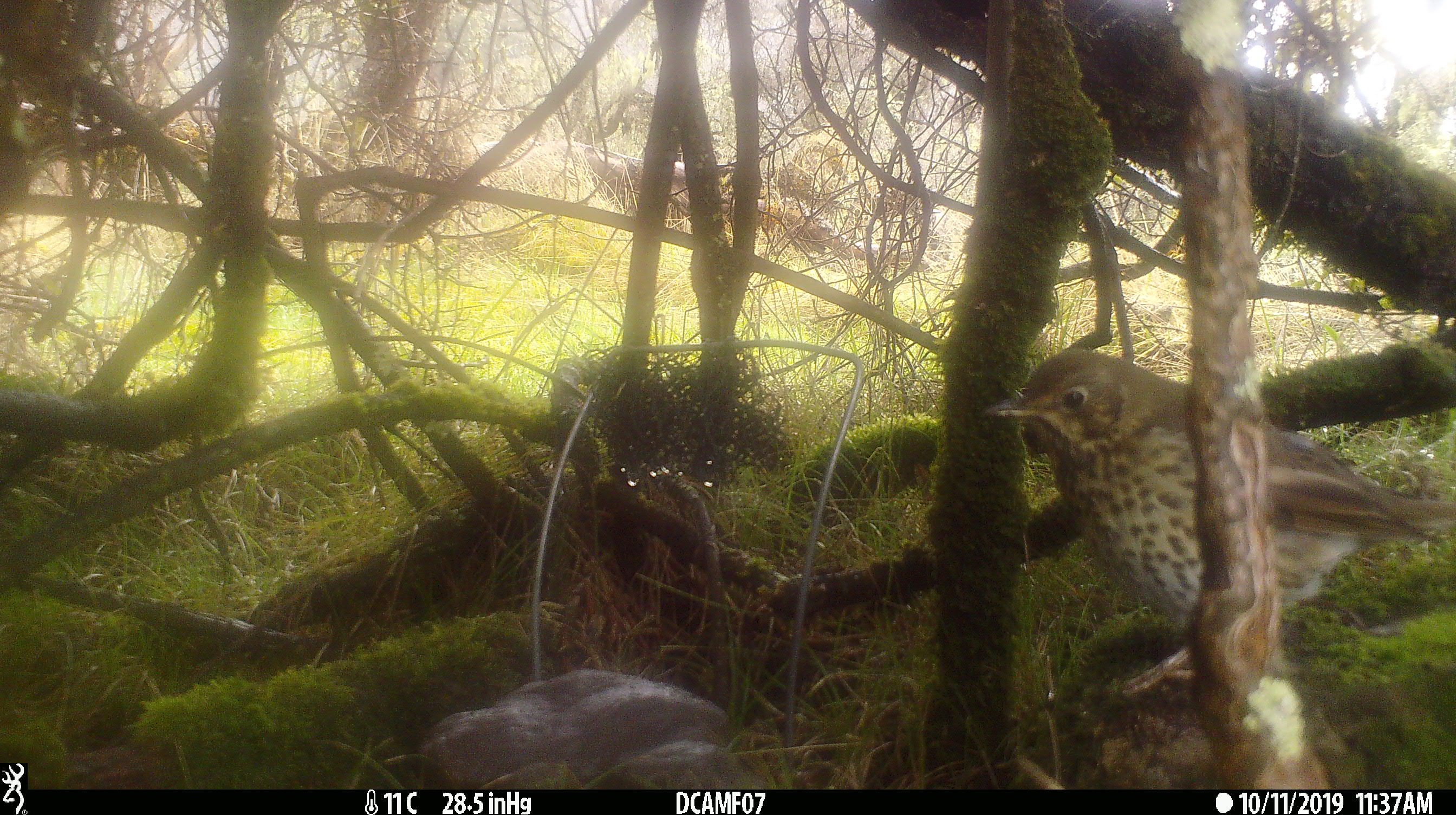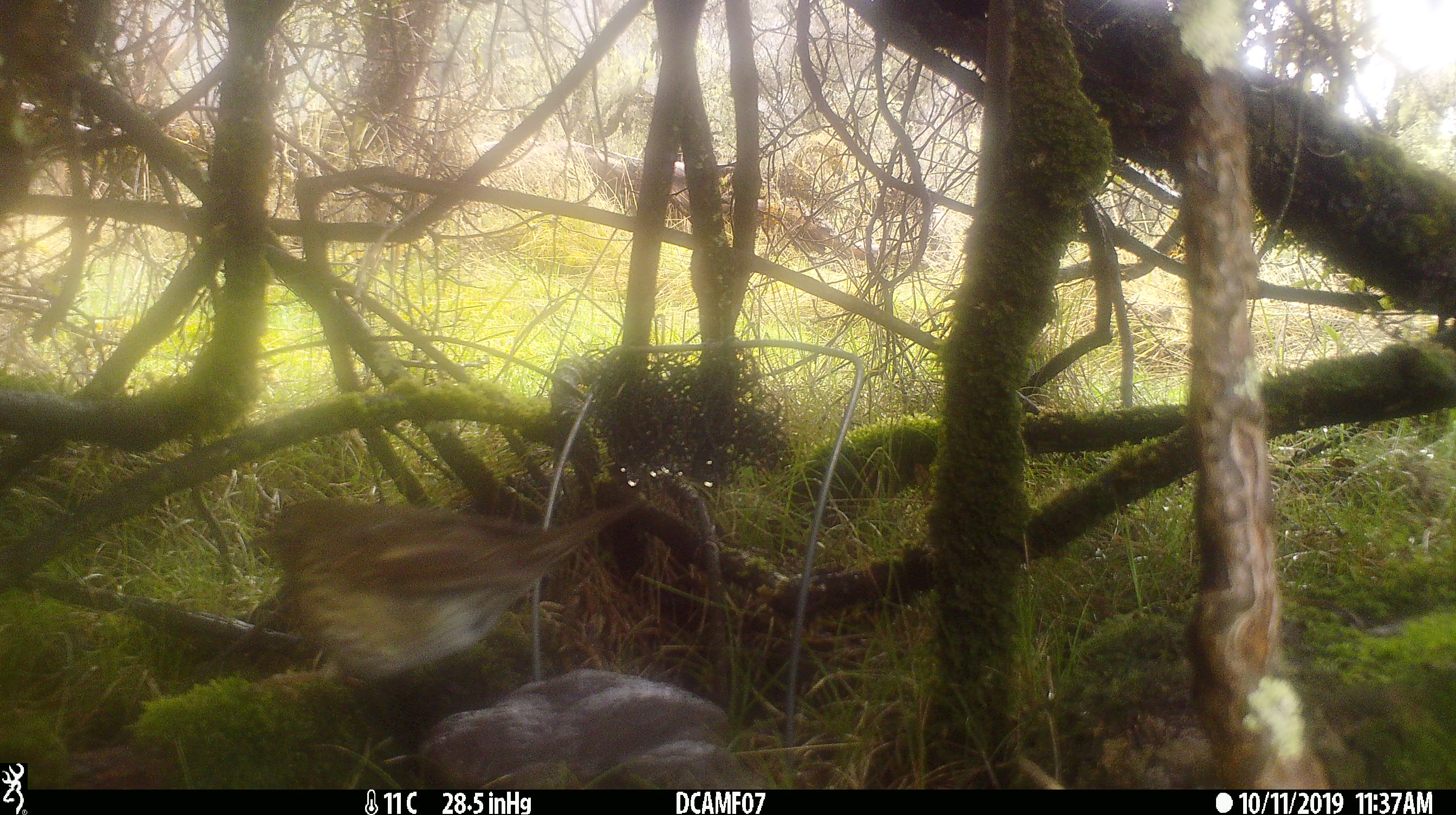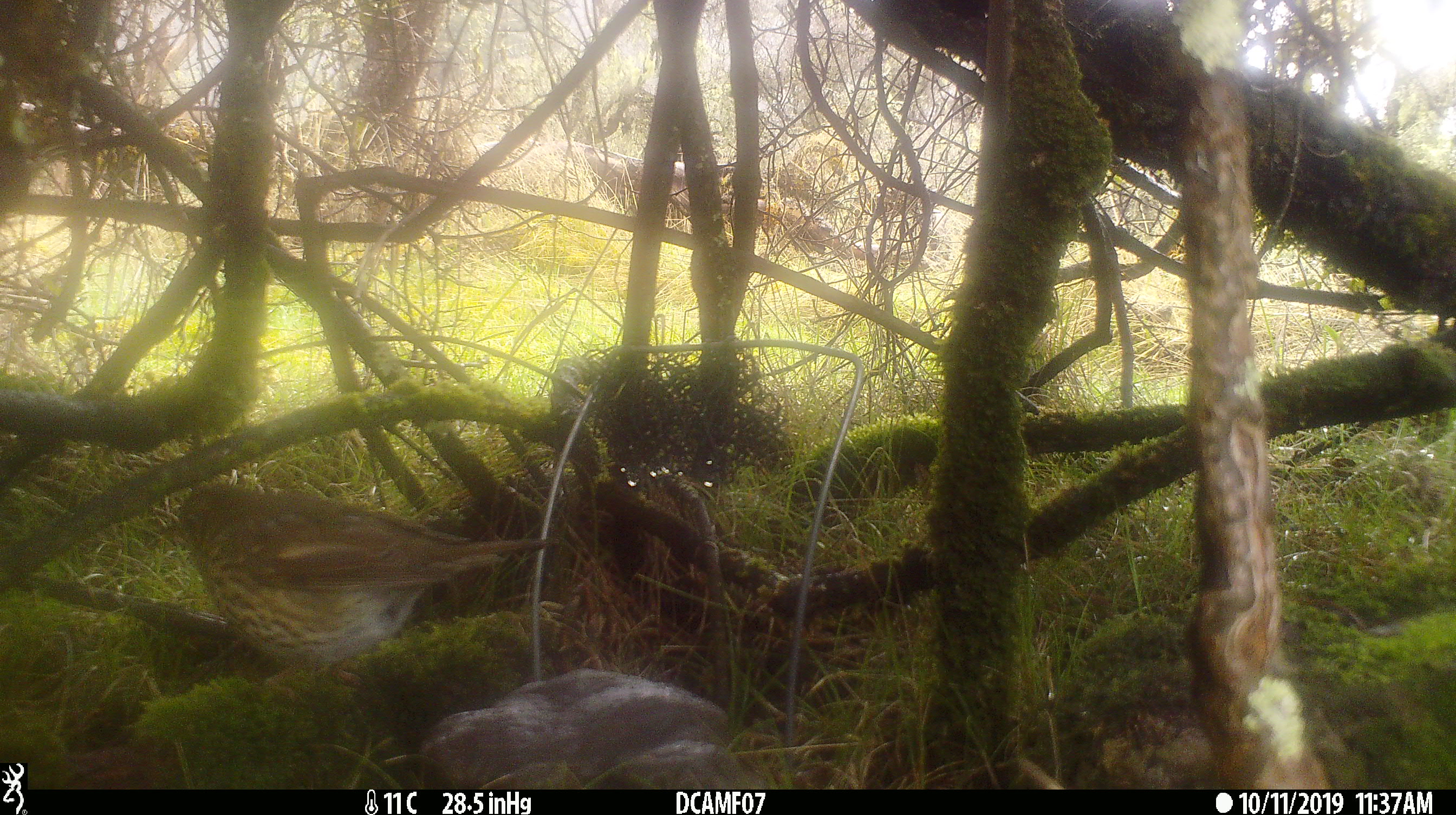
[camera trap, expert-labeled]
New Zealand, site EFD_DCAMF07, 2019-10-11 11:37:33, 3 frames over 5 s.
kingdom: Animalia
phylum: Chordata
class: Aves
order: Passeriformes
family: Turdidae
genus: Turdus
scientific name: Turdus philomelos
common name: song thrush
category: thrush